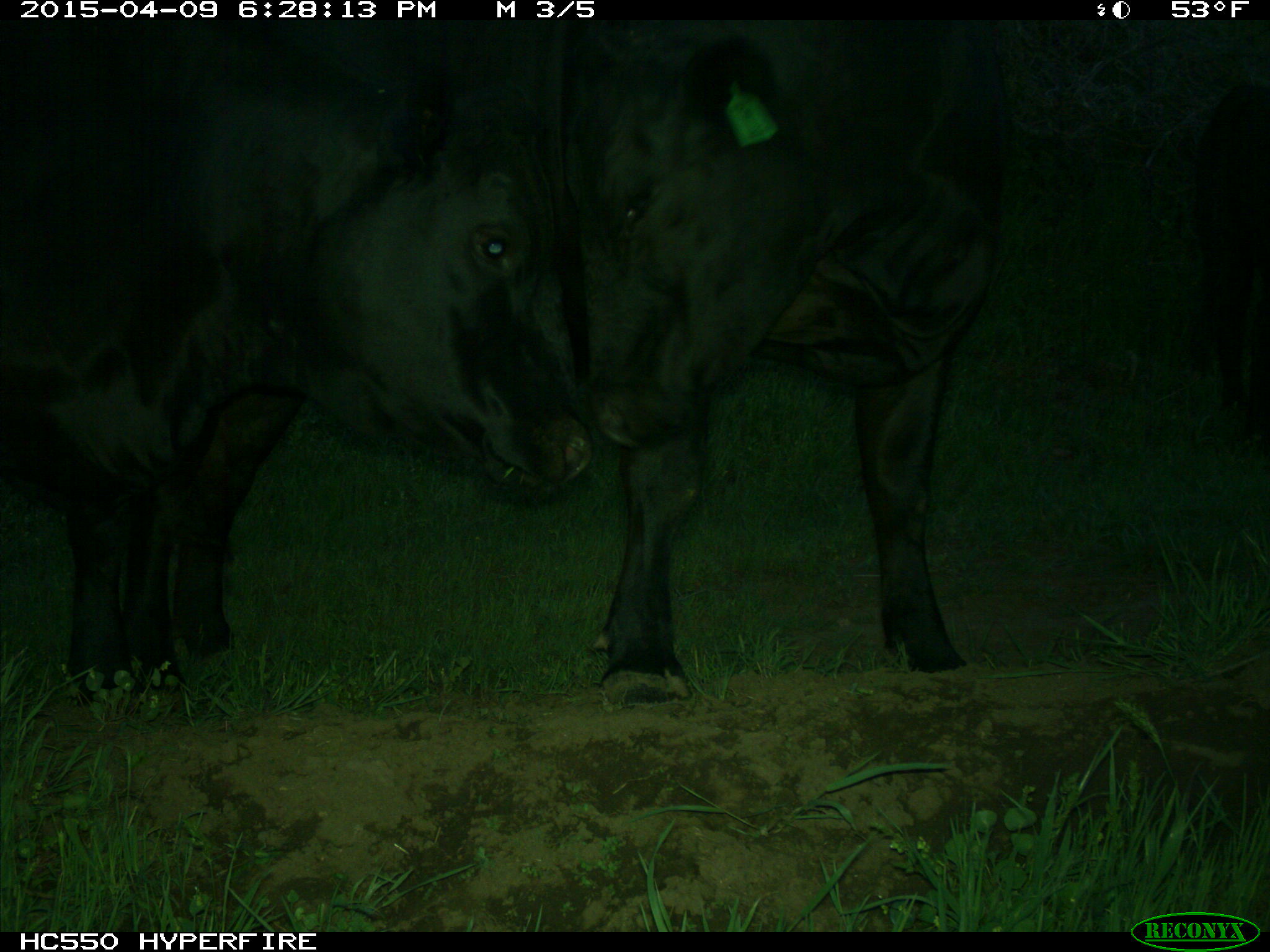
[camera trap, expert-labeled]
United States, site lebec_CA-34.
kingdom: Animalia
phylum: Chordata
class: Mammalia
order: Artiodactyla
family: Bovidae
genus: Bos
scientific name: Bos taurus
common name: domestic cow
Bos taurus (domestic cow).